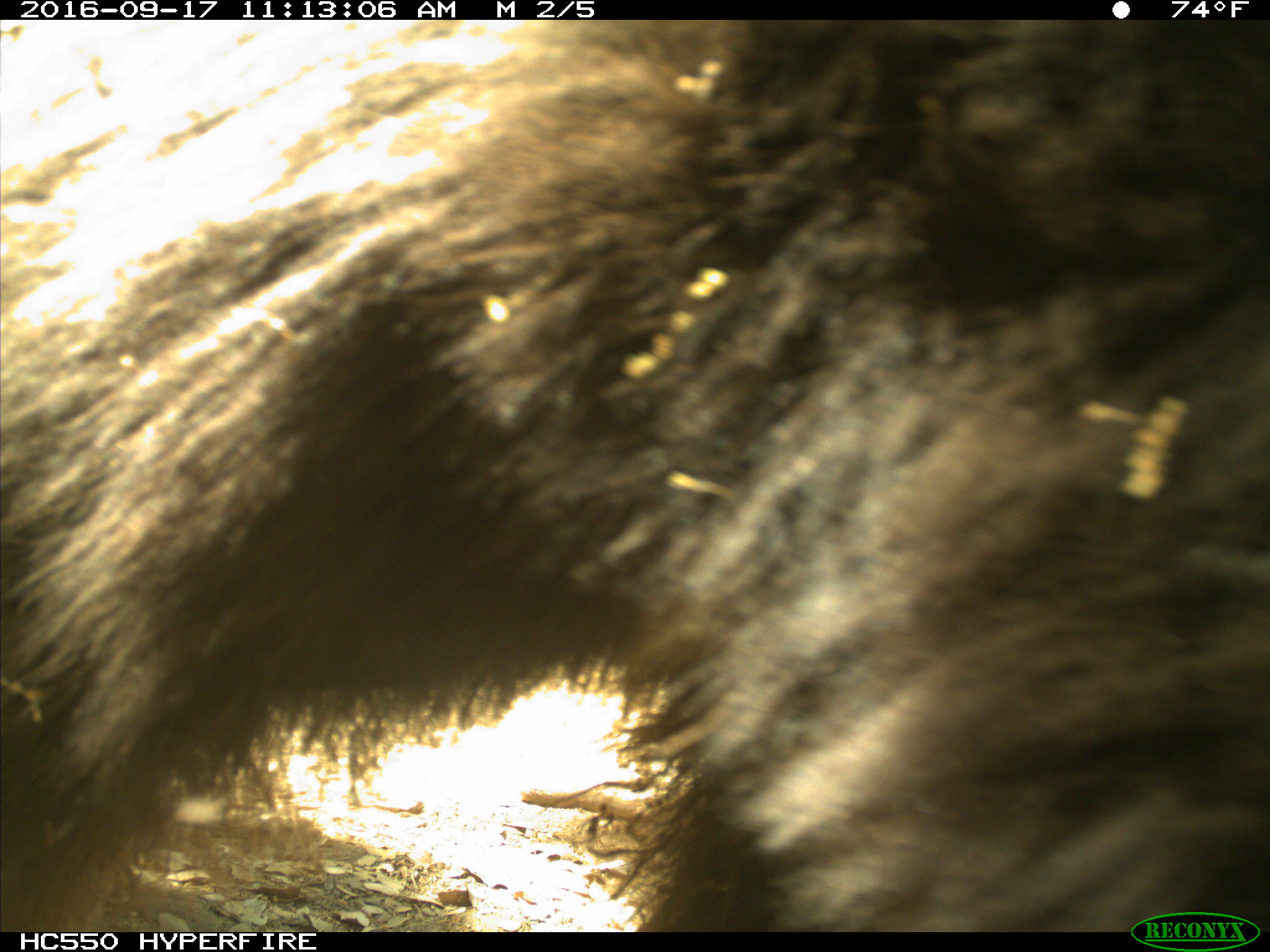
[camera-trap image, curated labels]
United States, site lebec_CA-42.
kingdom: Animalia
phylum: Chordata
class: Mammalia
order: Carnivora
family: Ursidae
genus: Ursus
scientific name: Ursus americanus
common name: american black bear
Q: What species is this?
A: Ursus americanus (american black bear).